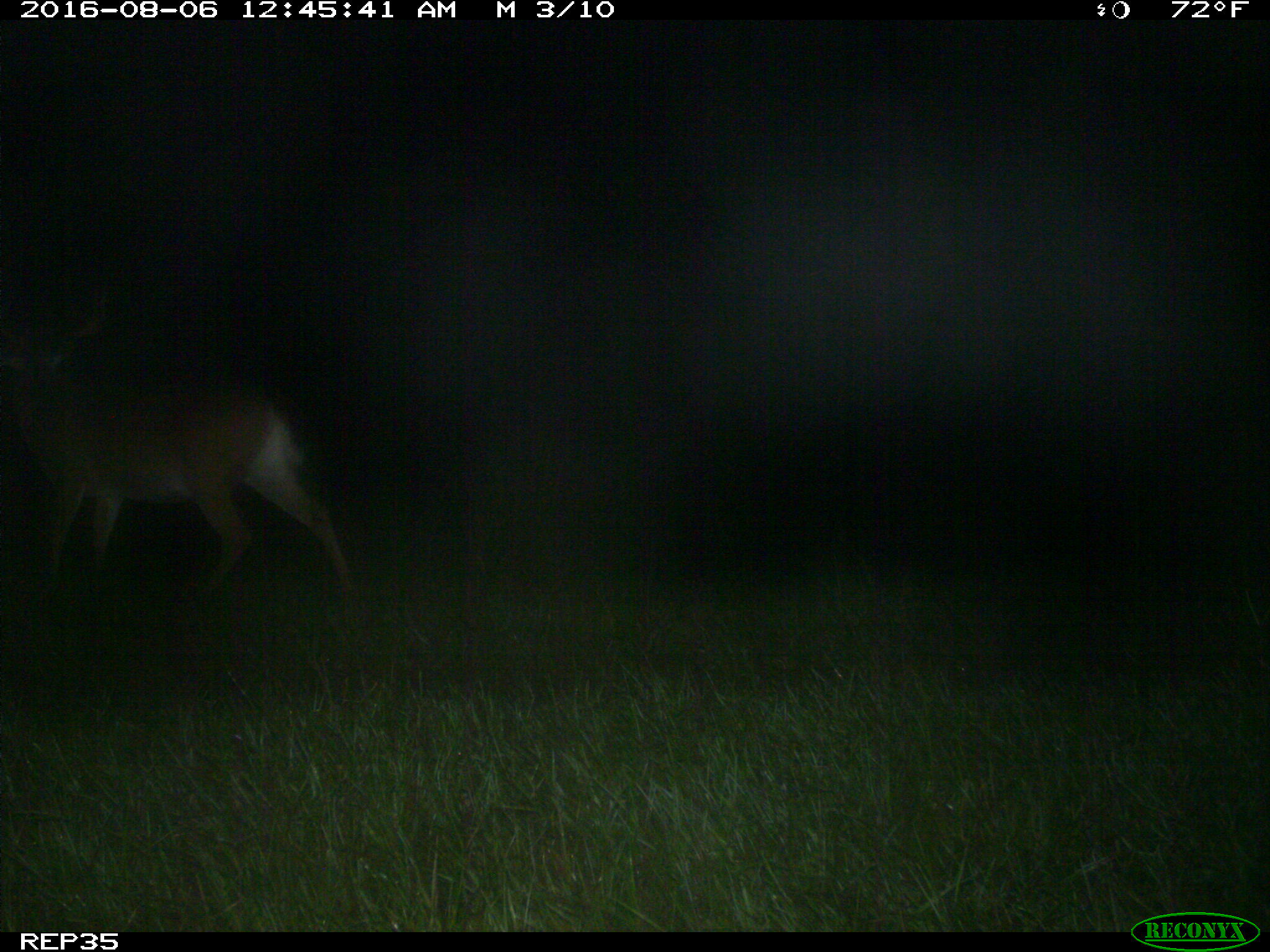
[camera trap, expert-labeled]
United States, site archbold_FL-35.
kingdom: Animalia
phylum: Chordata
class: Mammalia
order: Artiodactyla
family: Cervidae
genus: Odocoileus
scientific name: Odocoileus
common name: deer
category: unidentified deer